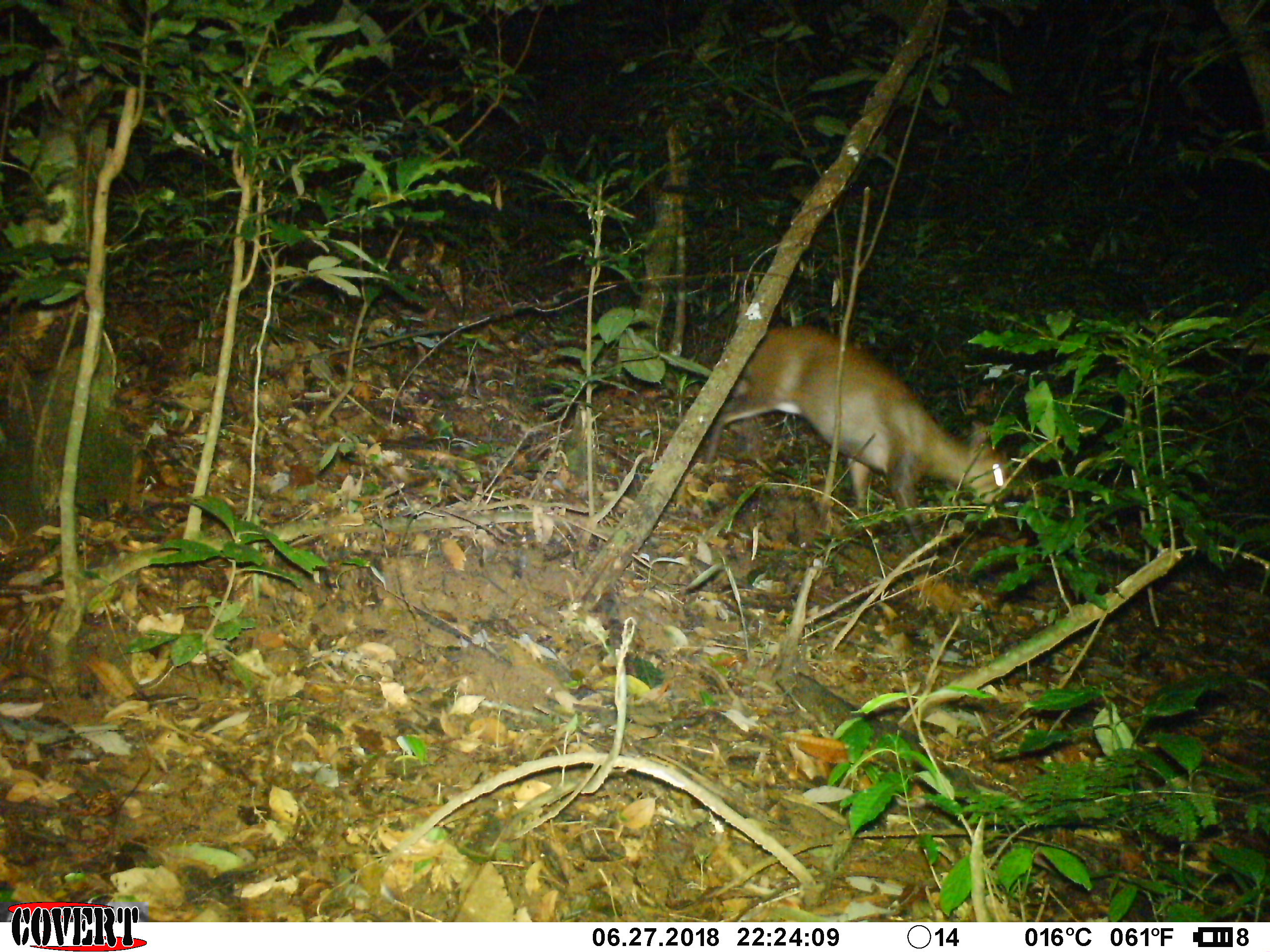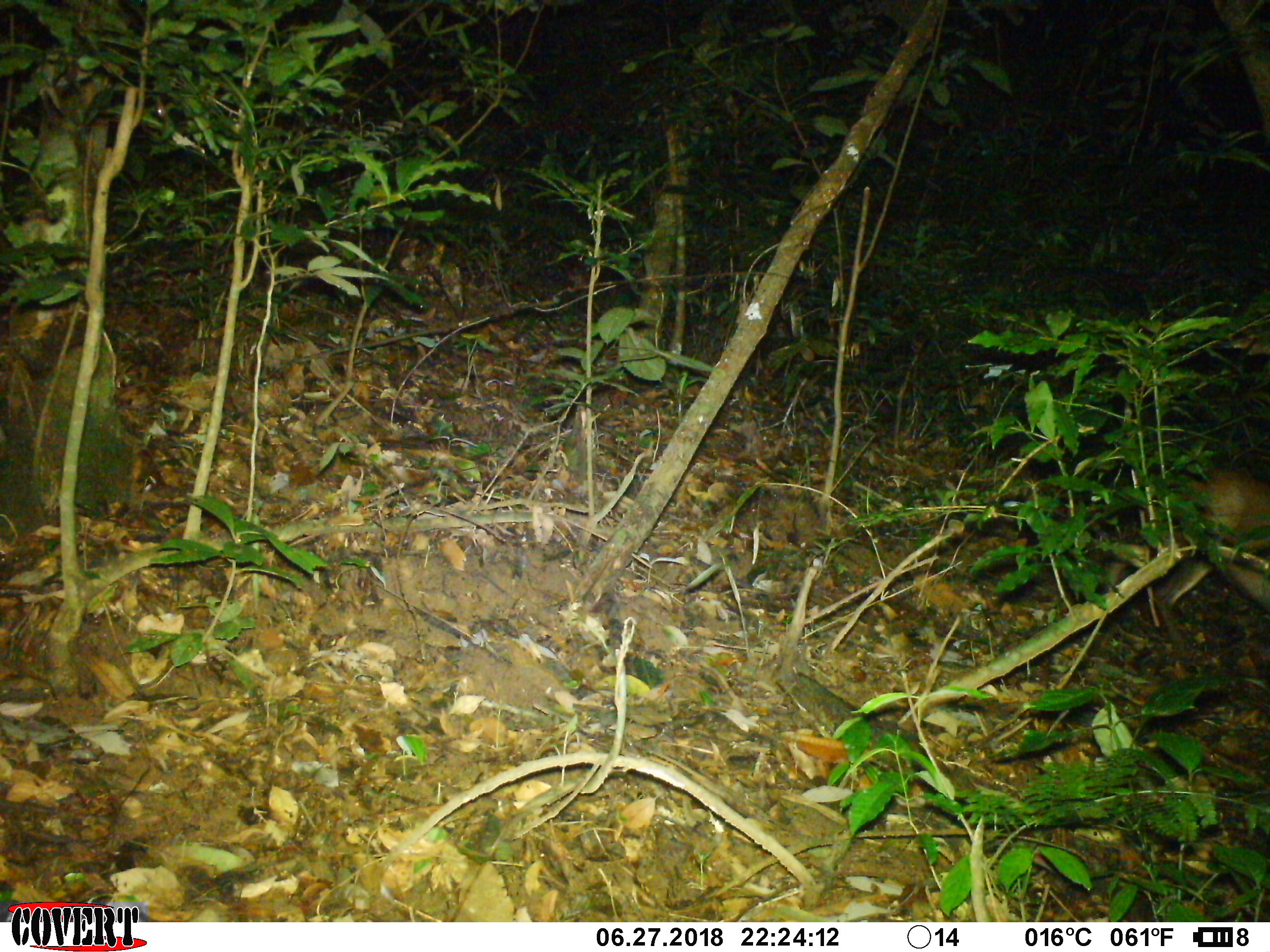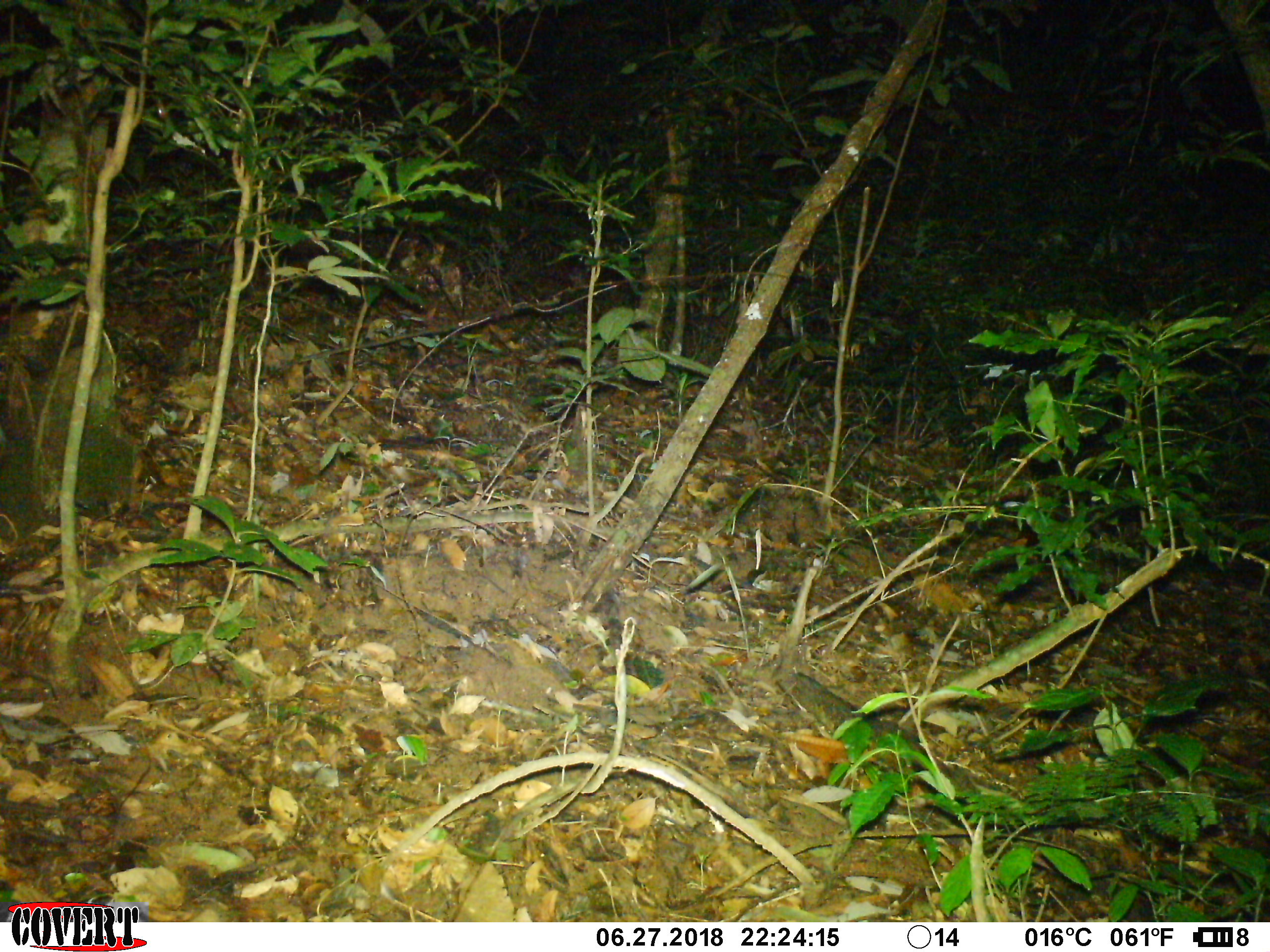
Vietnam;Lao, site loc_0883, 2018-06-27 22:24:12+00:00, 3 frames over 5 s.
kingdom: Animalia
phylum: Chordata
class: Mammalia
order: Artiodactyla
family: Cervidae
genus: Muntiacus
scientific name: Muntiacus rooseveltorum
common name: roosevelt's muntjac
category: roosevelts muntjac group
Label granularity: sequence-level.